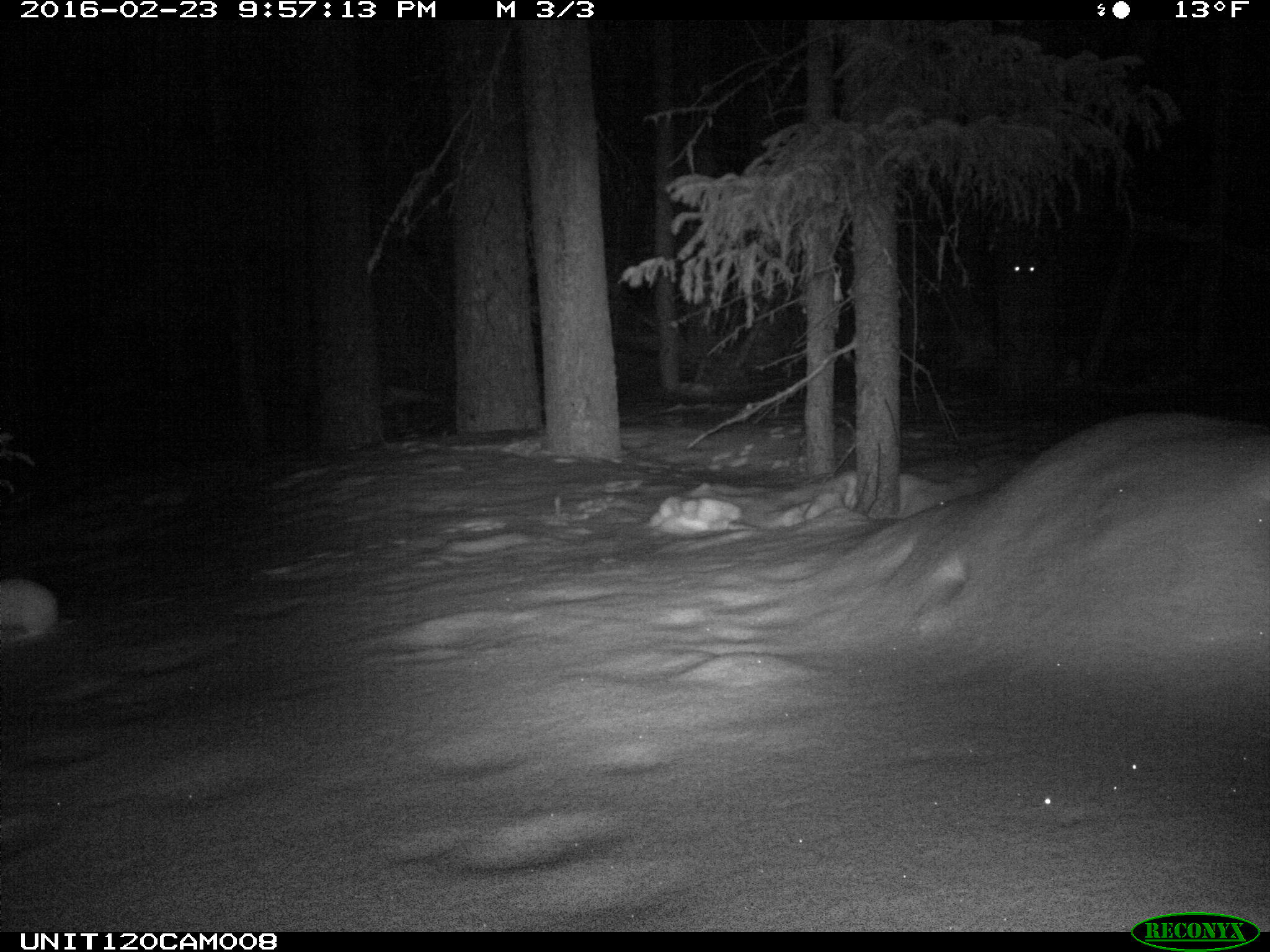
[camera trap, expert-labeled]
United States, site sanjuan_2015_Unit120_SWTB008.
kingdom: Animalia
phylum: Chordata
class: Mammalia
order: Lagomorpha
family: Leporidae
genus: Lepus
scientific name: Lepus americanus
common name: snowshoe hare